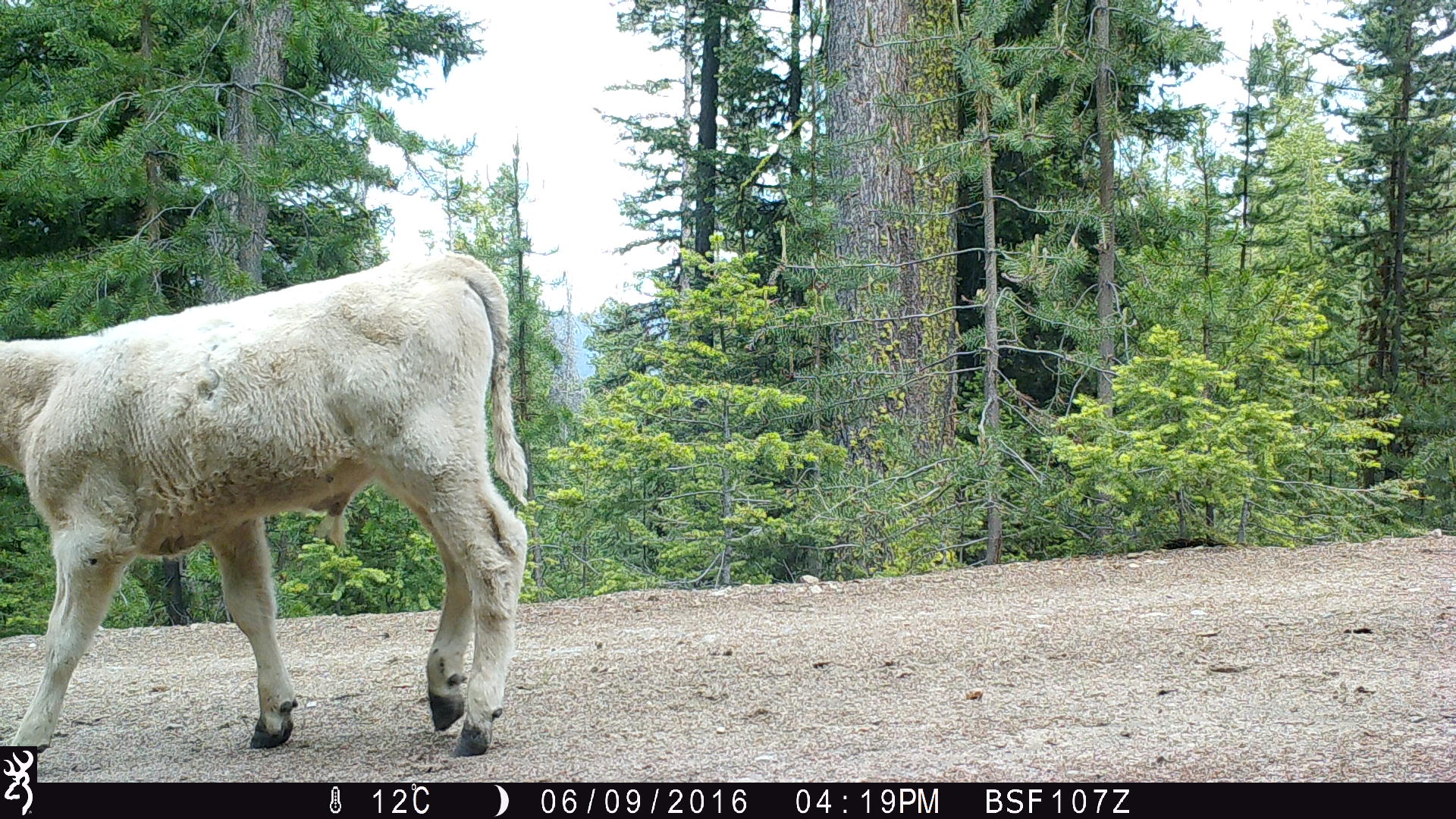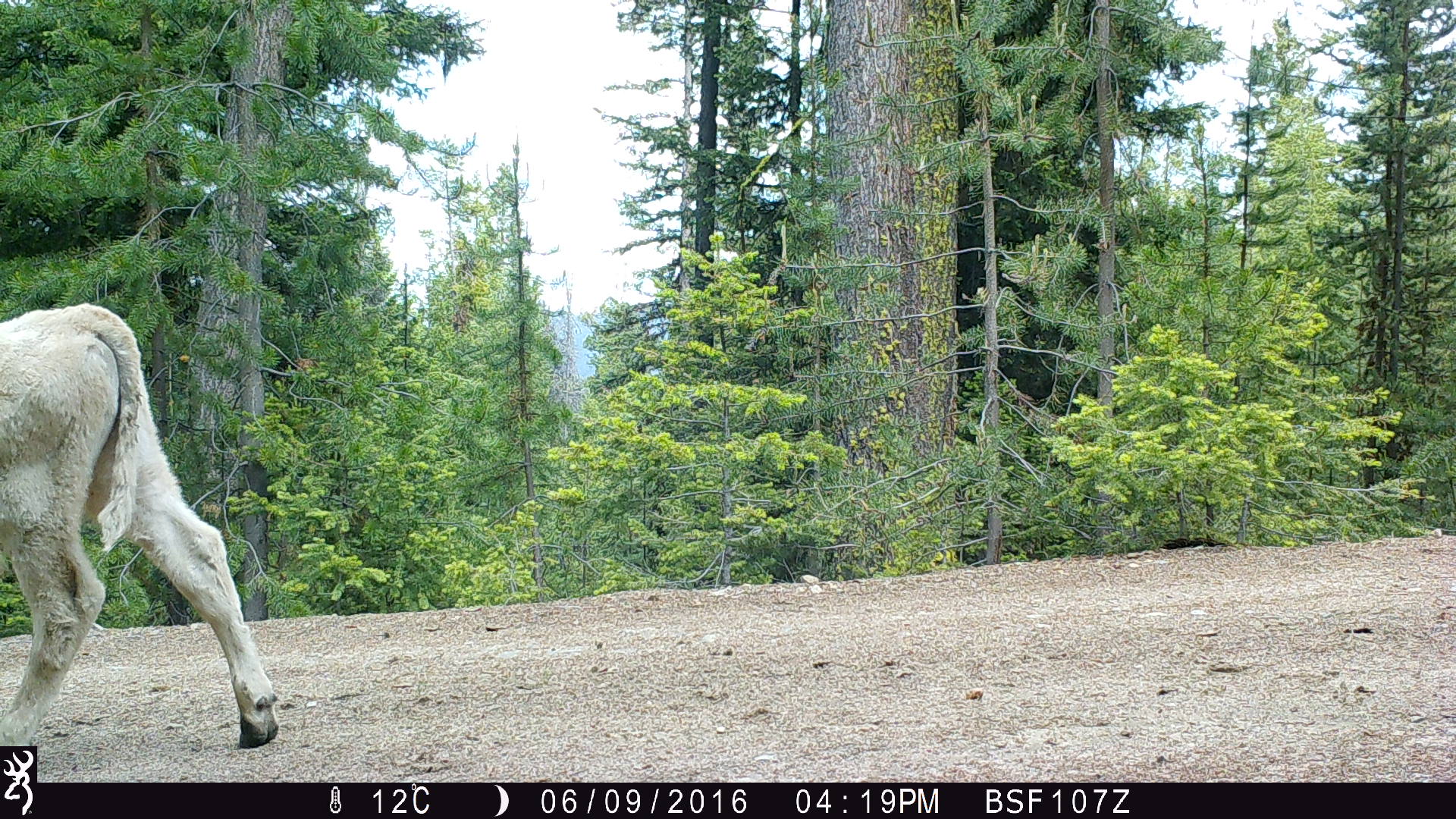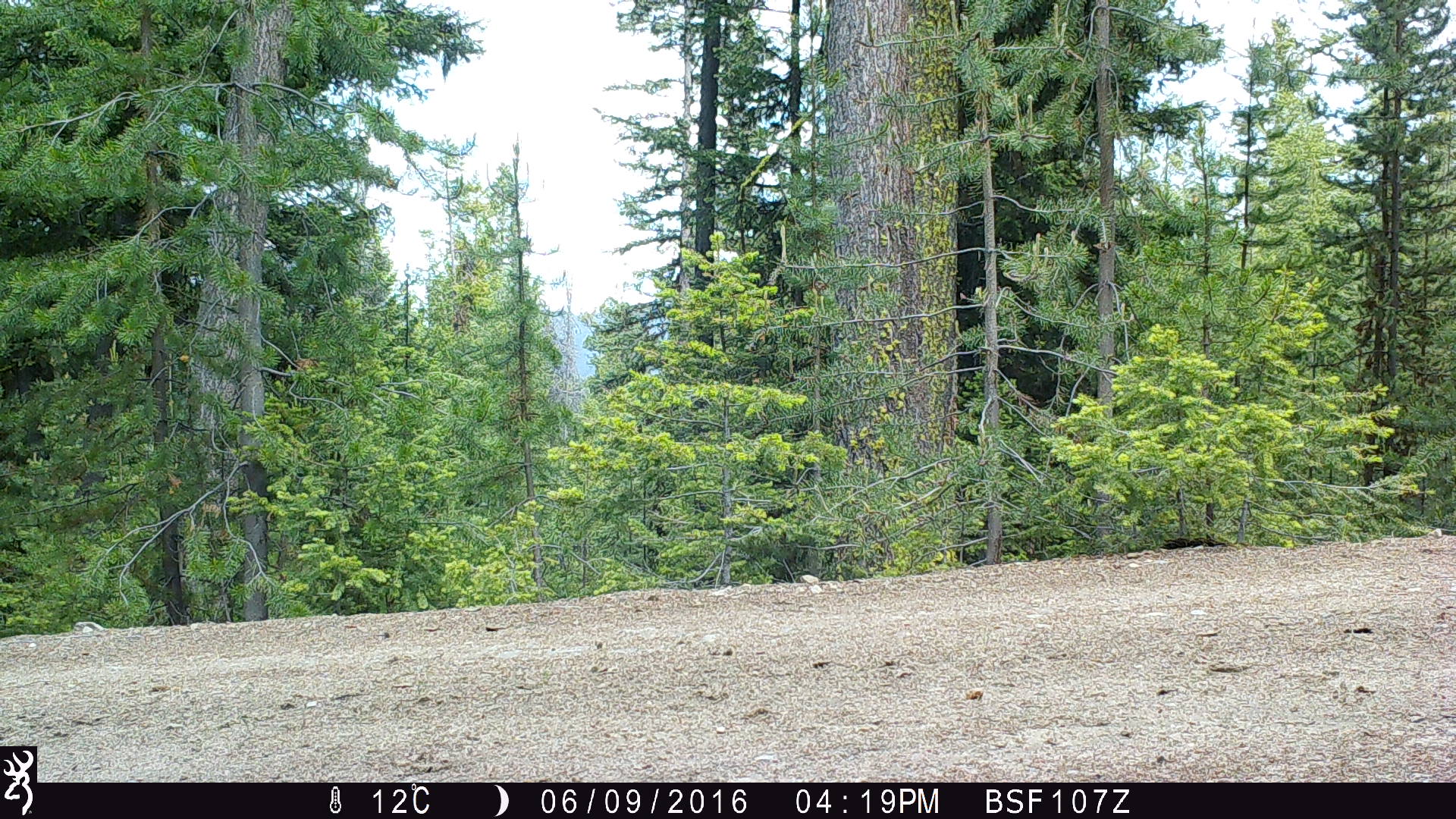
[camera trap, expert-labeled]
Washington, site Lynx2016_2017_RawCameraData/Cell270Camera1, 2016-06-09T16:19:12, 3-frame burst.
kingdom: Animalia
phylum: Chordata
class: Mammalia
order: Artiodactyla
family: Bovidae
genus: Bos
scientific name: Bos taurus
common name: domestic cattle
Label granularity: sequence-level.